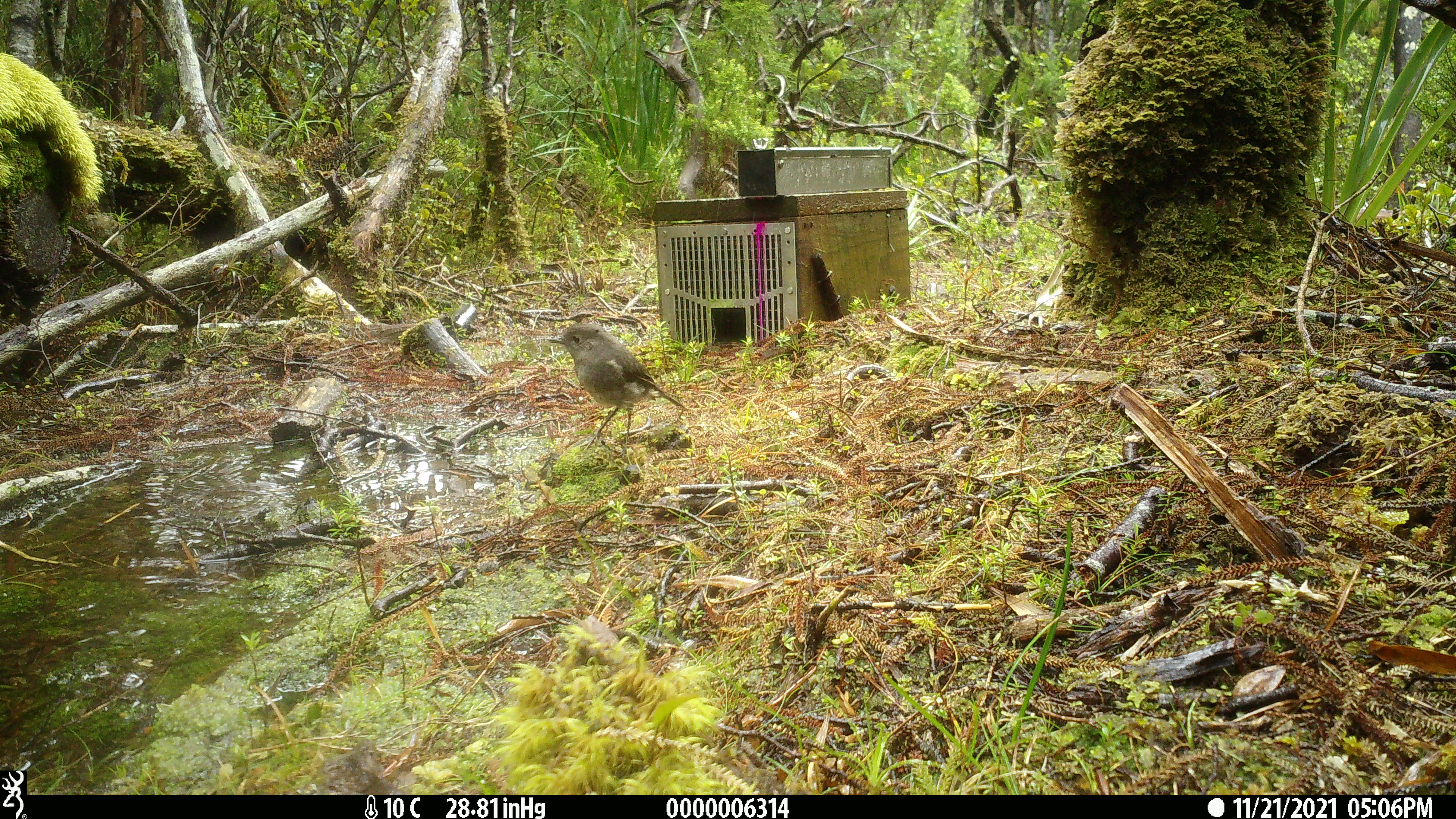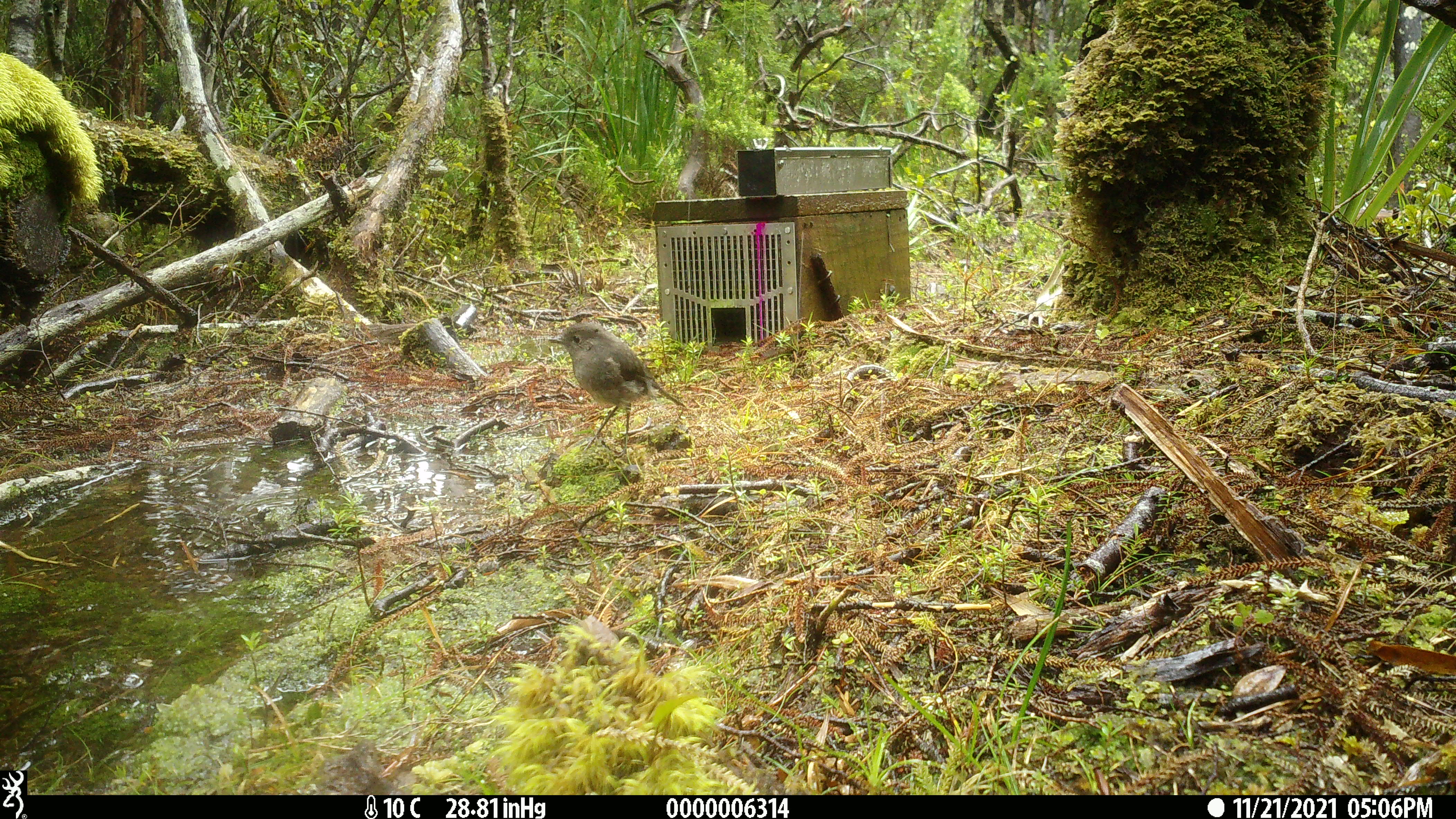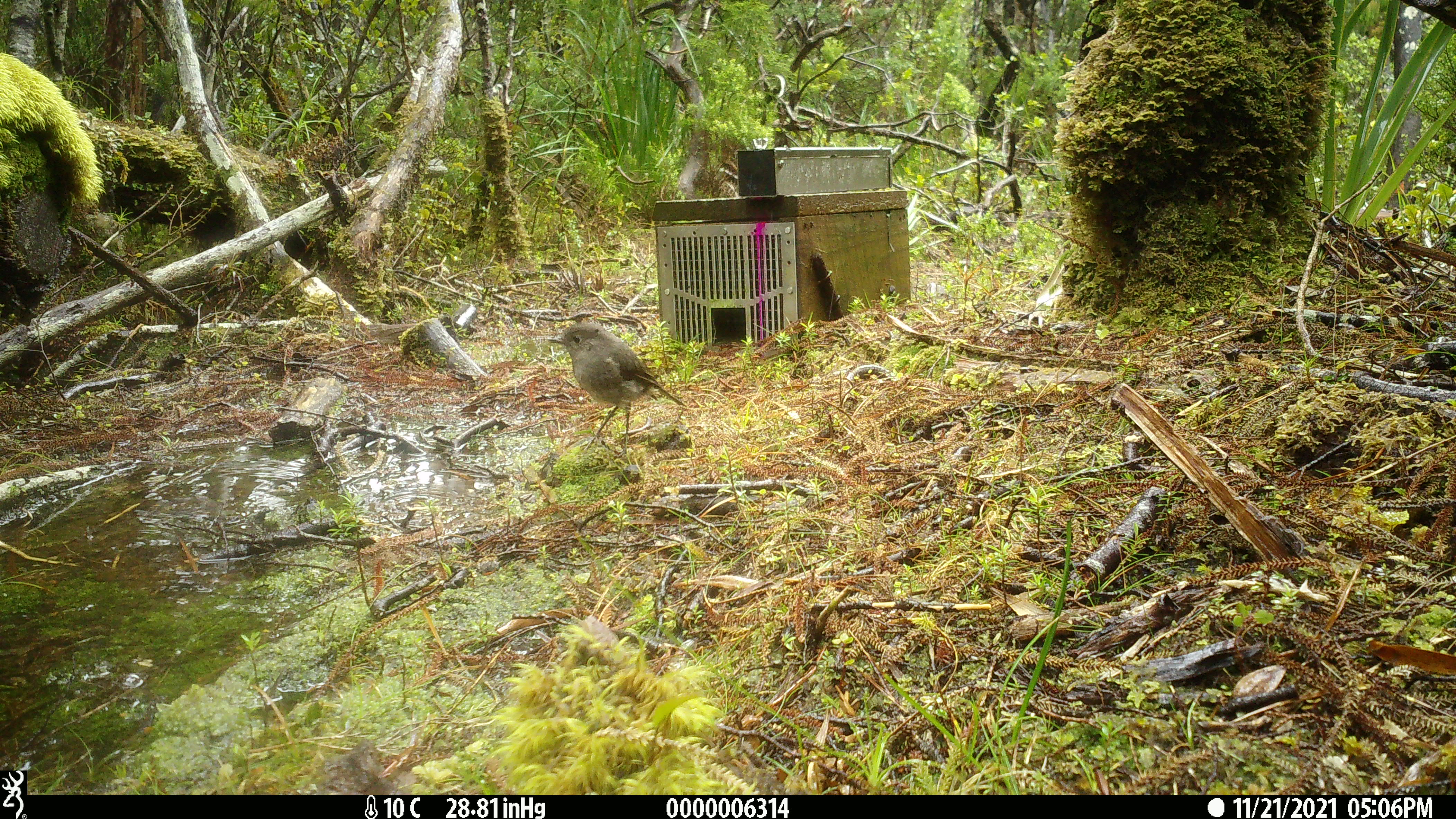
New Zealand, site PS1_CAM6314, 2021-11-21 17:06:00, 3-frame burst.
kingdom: Animalia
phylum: Chordata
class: Aves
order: Passeriformes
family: Petroicidae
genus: Petroica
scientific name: Petroica australis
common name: new zealand robin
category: robin